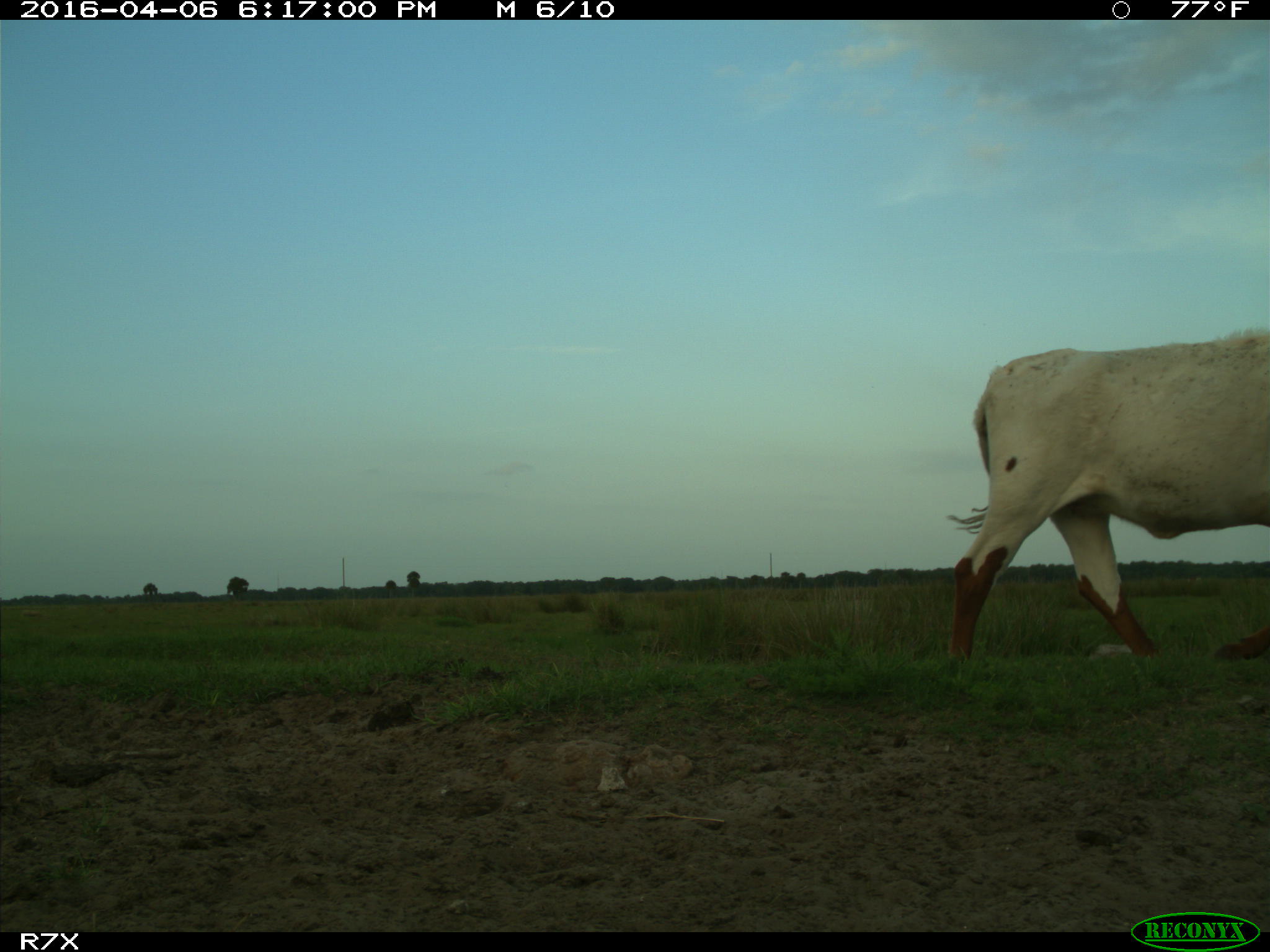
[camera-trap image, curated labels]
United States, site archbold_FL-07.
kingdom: Animalia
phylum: Chordata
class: Mammalia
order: Artiodactyla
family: Bovidae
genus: Bos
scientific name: Bos taurus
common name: domestic cow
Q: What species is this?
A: Bos taurus (domestic cow).